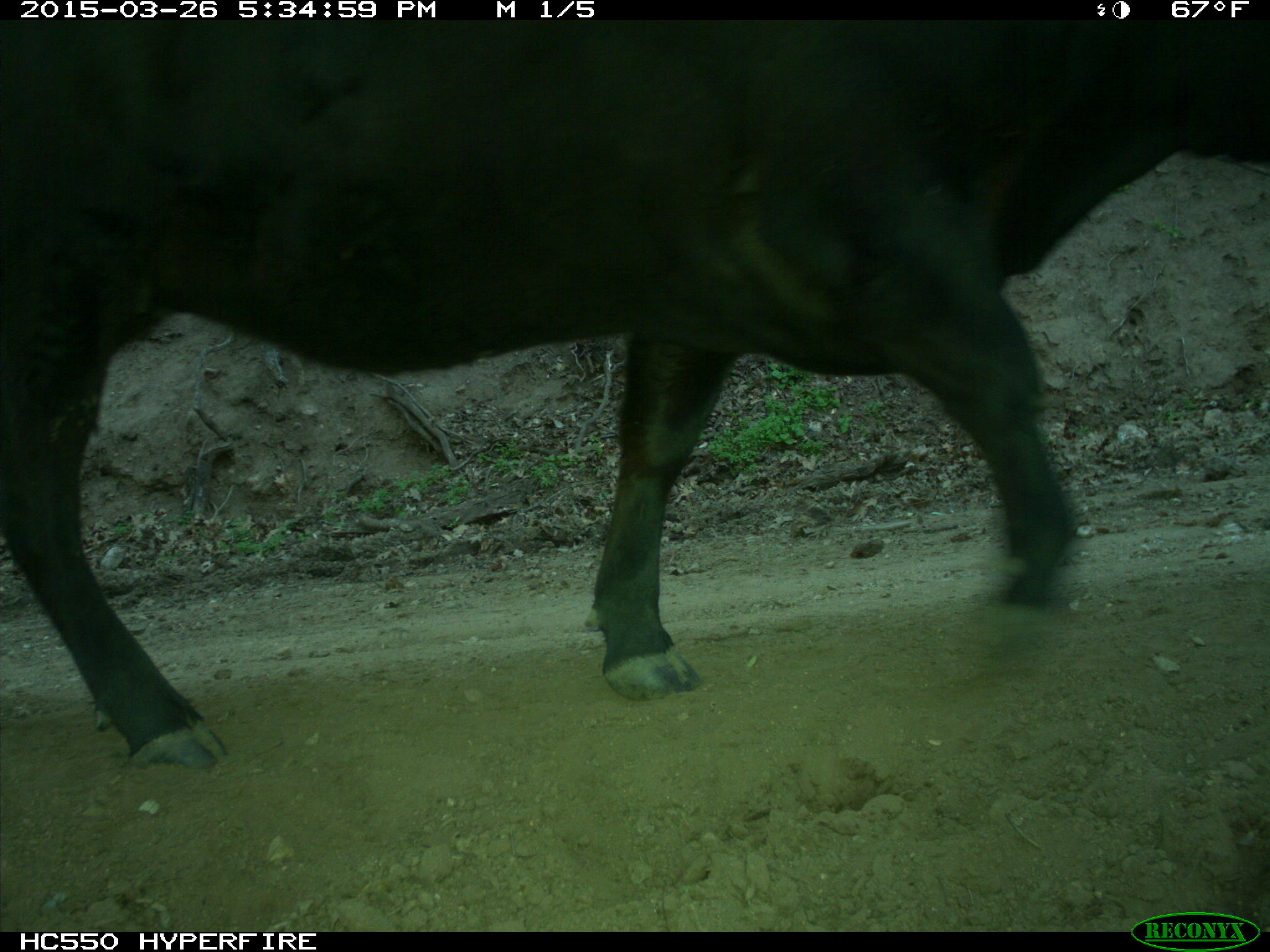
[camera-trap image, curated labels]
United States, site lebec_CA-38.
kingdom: Animalia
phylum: Chordata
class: Mammalia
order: Artiodactyla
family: Bovidae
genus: Bos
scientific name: Bos taurus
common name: domestic cow